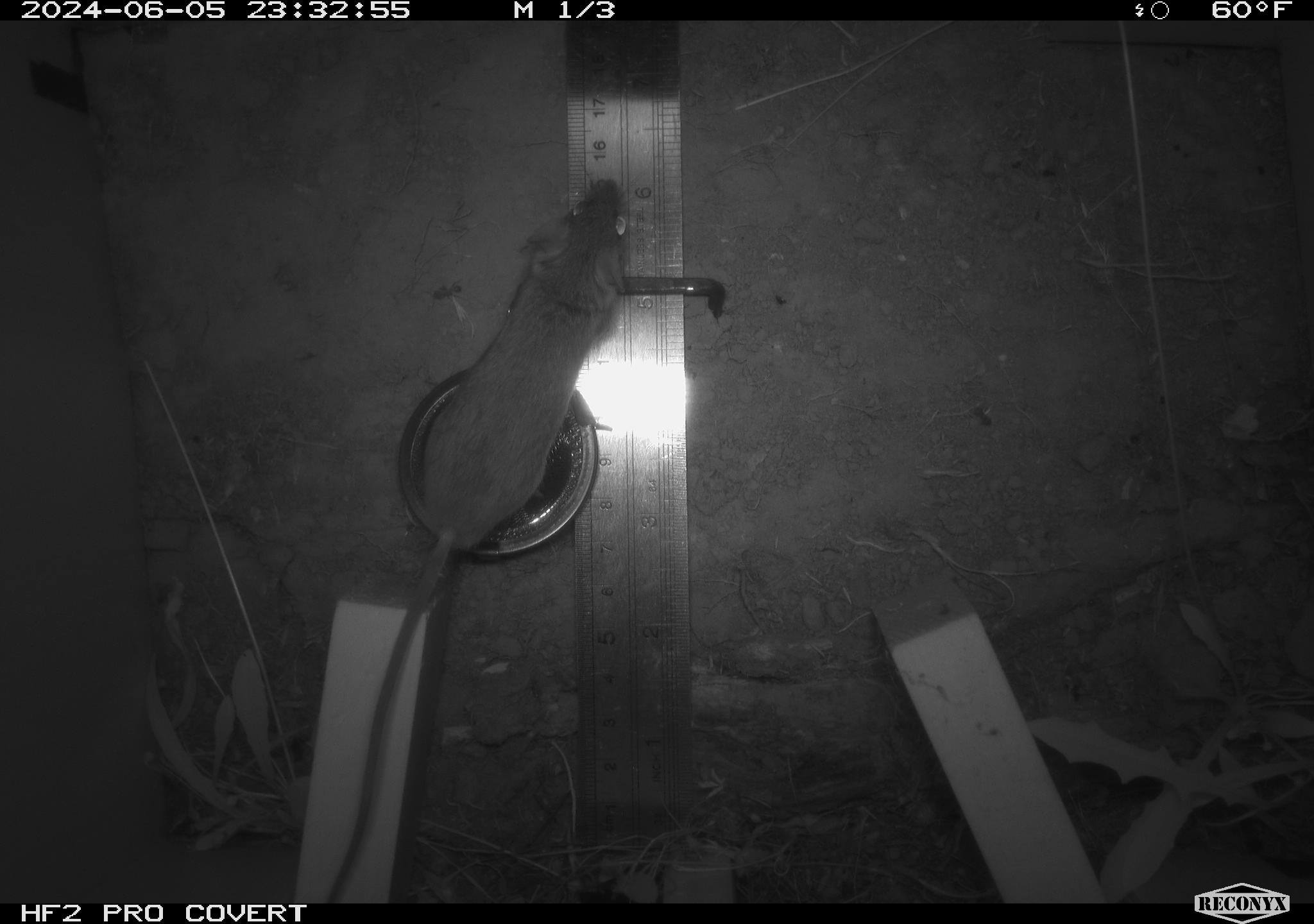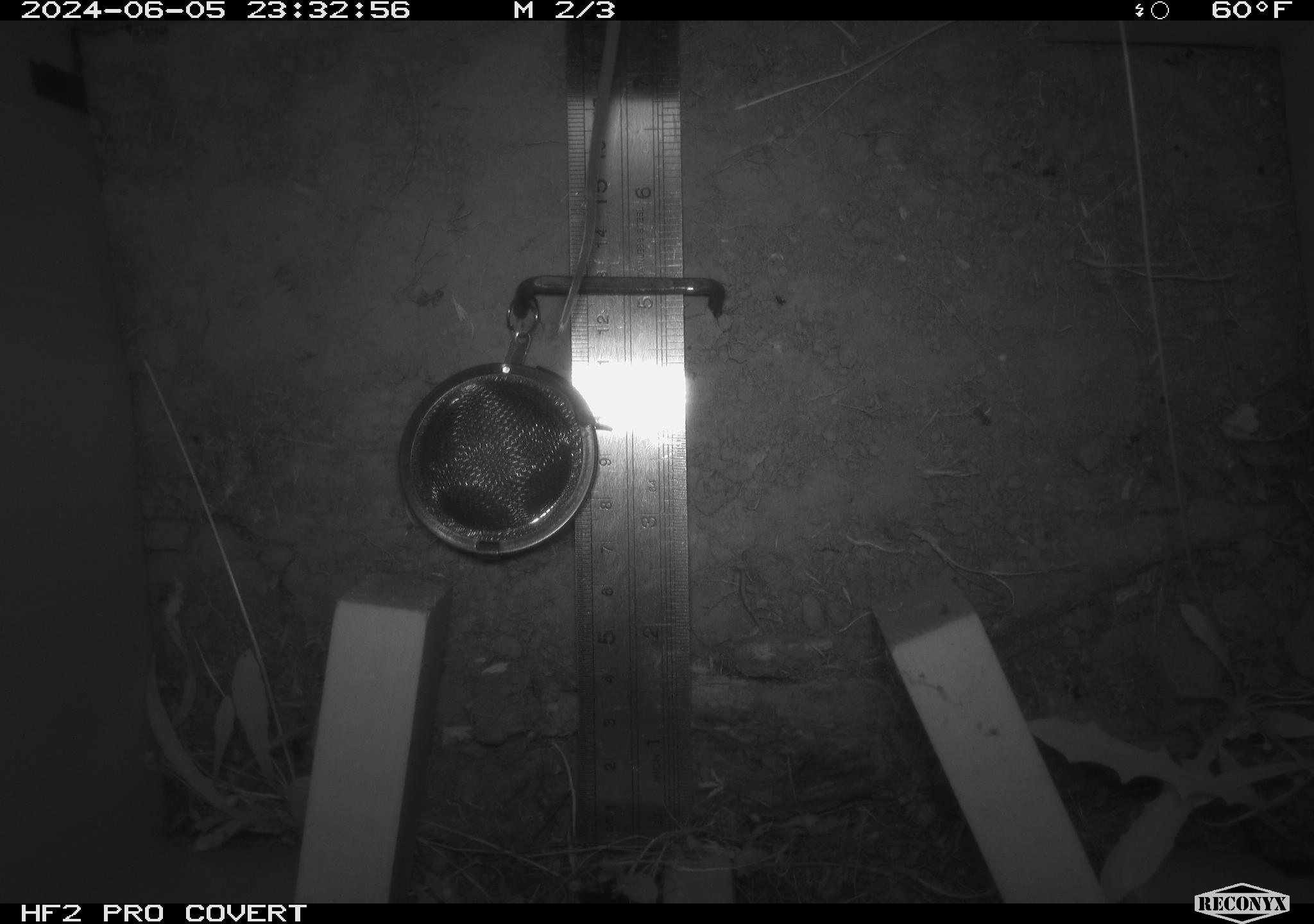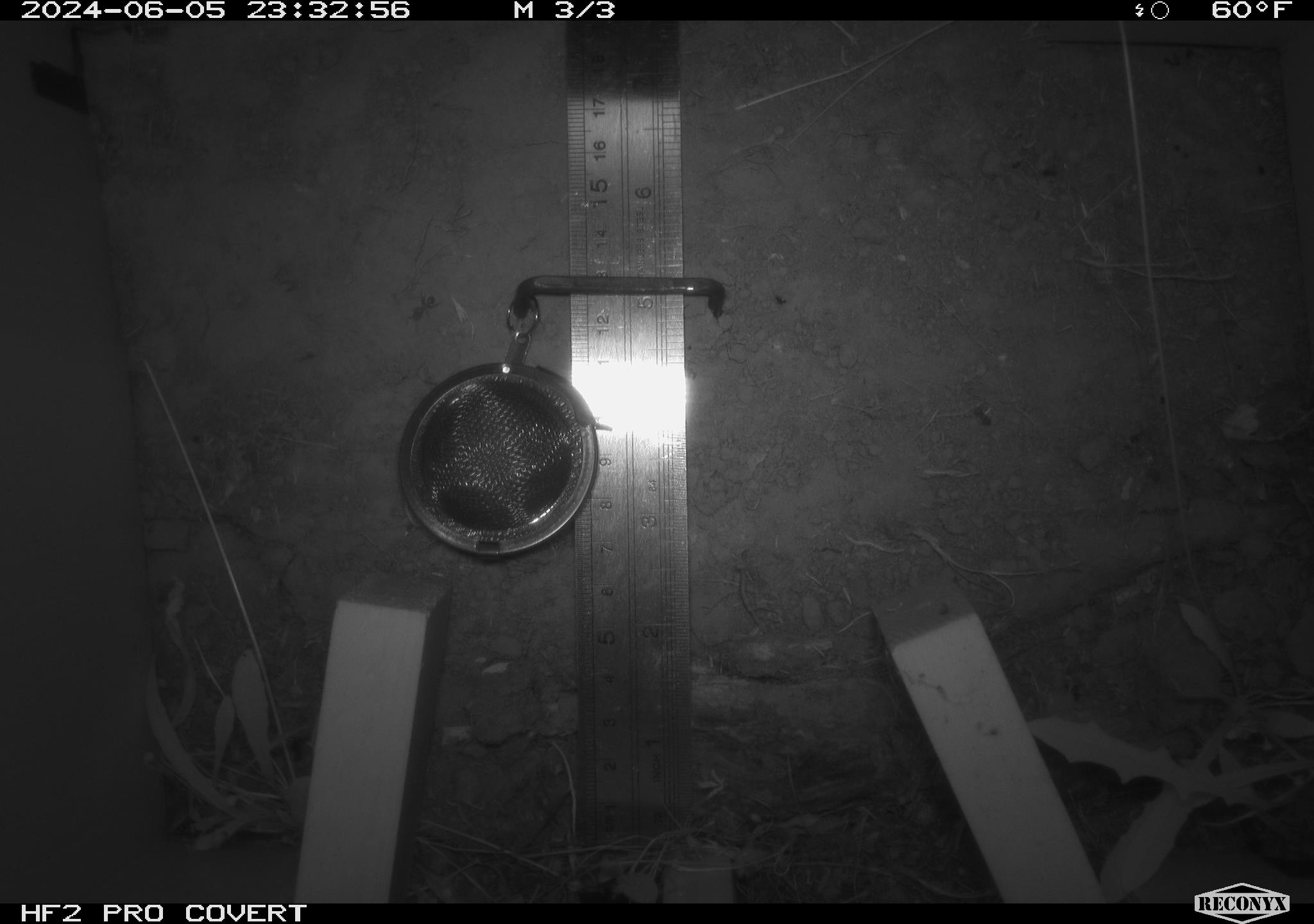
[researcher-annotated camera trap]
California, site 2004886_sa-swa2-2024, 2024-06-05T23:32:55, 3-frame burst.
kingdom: Animalia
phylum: Chordata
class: Mammalia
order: Rodentia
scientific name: Rodentia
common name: mouse species